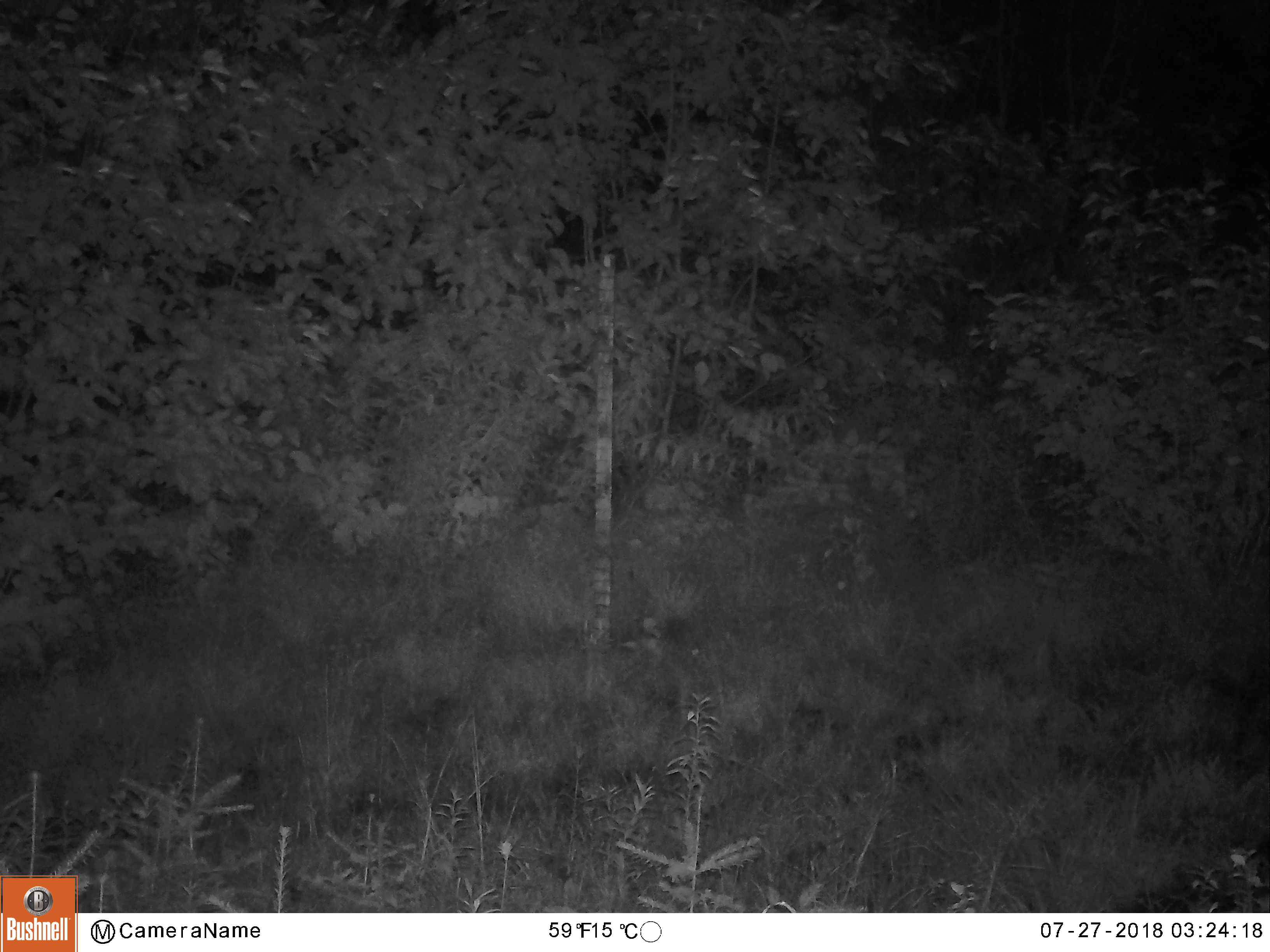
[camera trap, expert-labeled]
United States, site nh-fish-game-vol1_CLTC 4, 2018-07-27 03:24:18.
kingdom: Animalia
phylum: Chordata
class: Mammalia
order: Artiodactyla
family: Cervidae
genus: Alces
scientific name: Alces alces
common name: moose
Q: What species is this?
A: Moose (Alces alces).